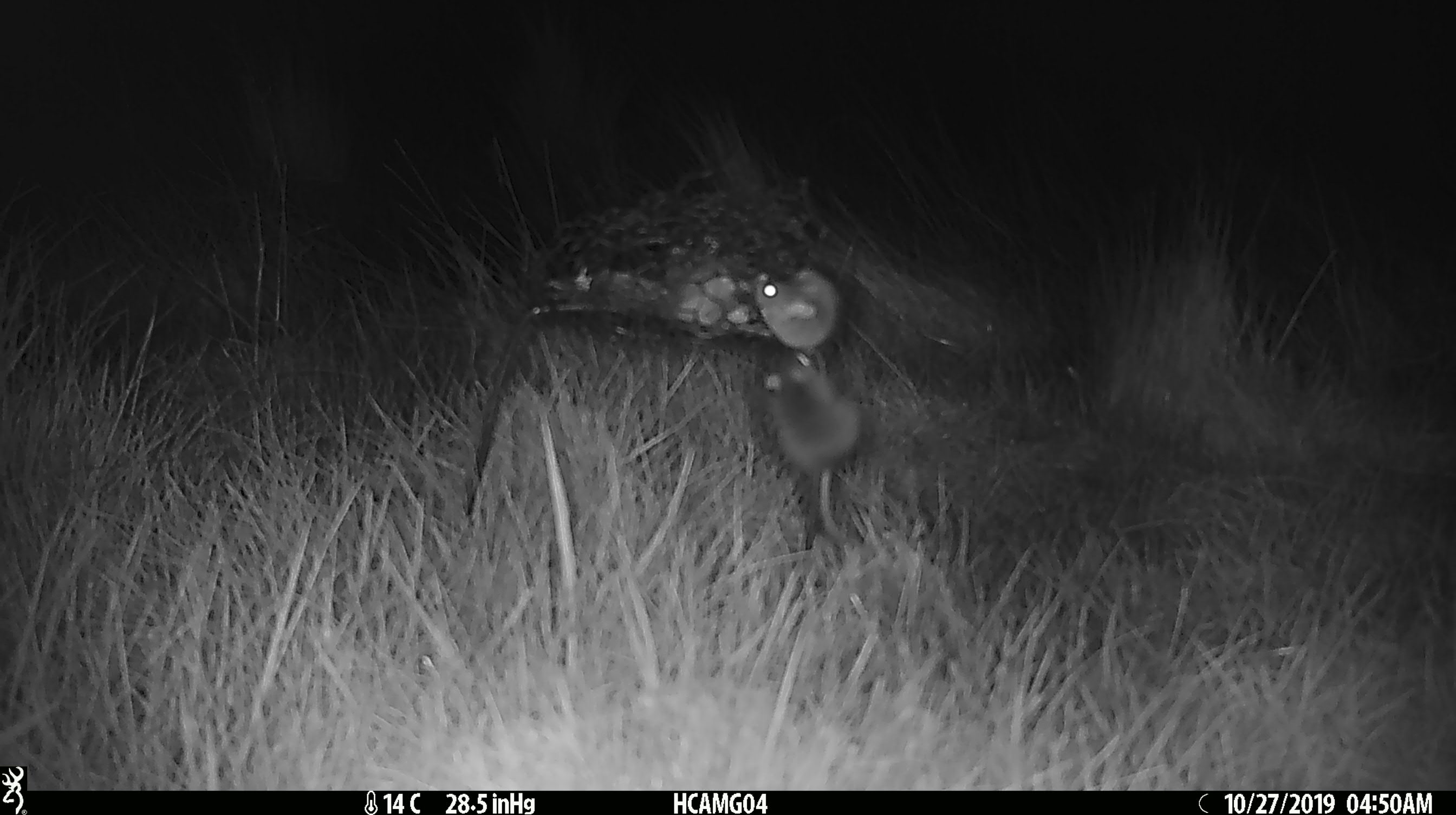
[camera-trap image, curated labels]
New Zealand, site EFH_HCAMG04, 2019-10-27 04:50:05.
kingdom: Animalia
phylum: Chordata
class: Mammalia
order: Rodentia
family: Muridae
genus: Mus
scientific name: Mus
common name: mouse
Mouse (Mus).